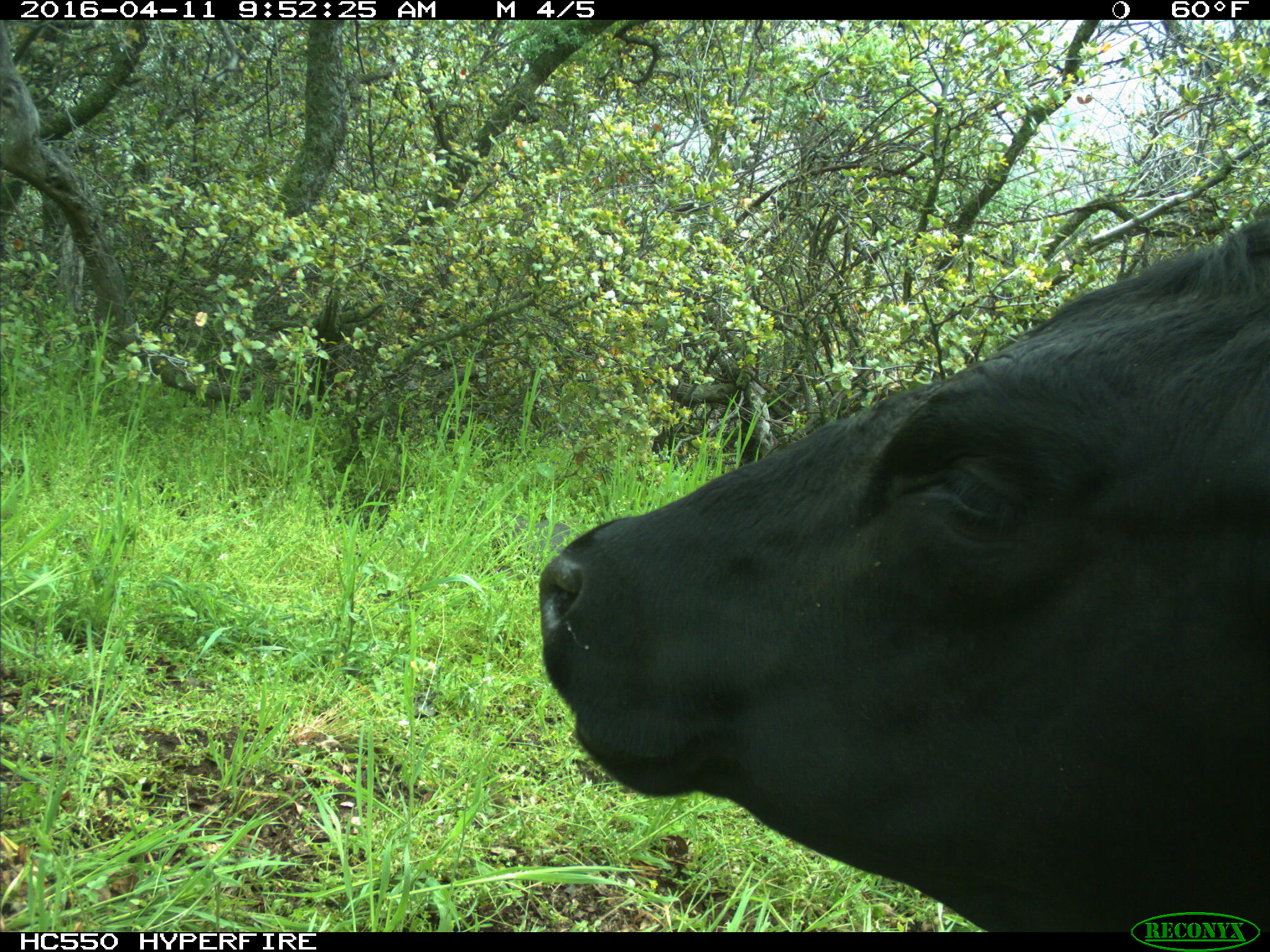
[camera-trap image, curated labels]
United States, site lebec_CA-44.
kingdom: Animalia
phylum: Chordata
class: Mammalia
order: Artiodactyla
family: Bovidae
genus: Bos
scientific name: Bos taurus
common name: domestic cow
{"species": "Bos taurus (domestic cow)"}